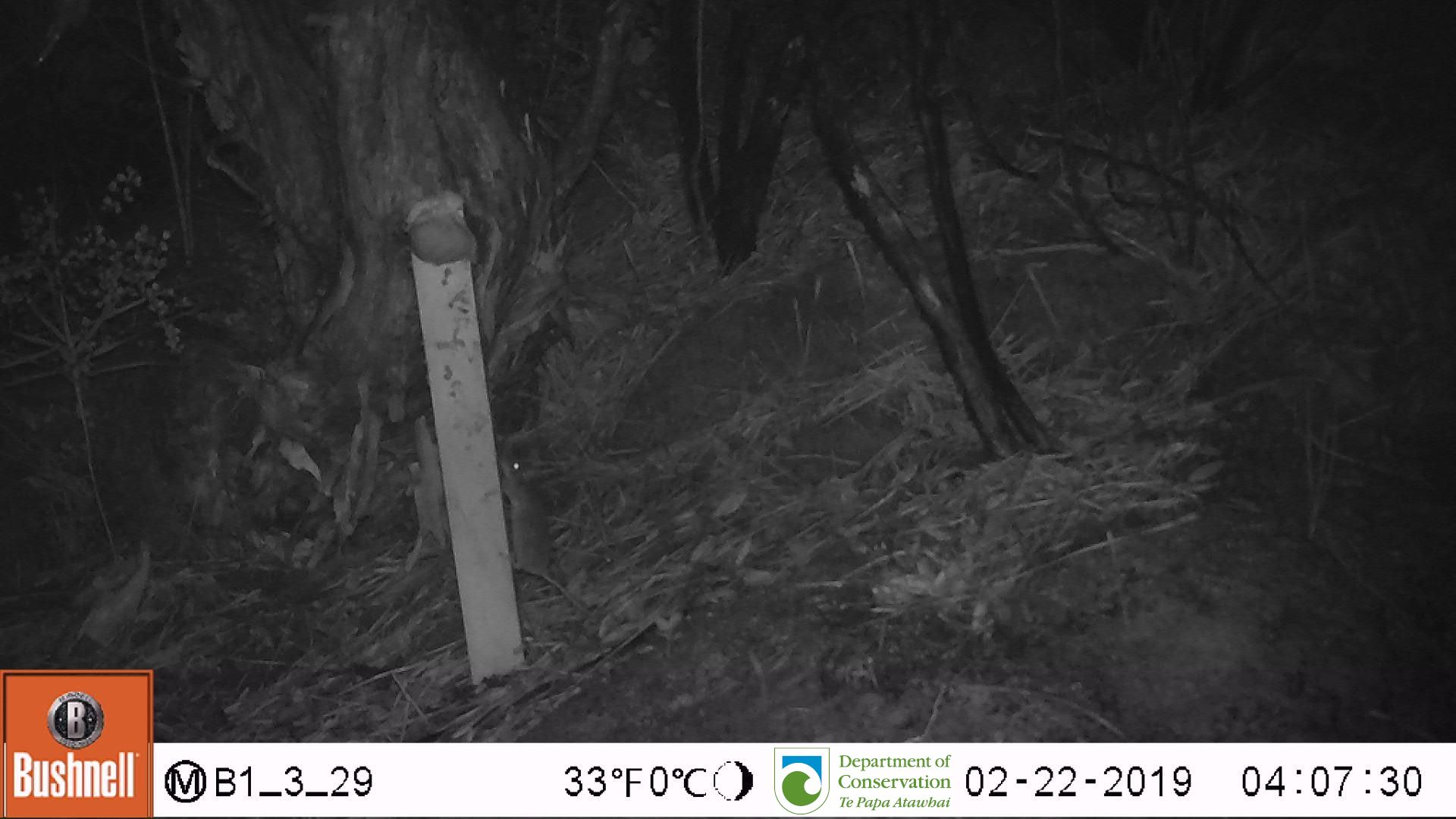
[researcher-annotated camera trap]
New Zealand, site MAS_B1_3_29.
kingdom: Animalia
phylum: Chordata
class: Mammalia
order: Rodentia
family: Muridae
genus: Mus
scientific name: Mus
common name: mouse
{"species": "mouse (Mus)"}